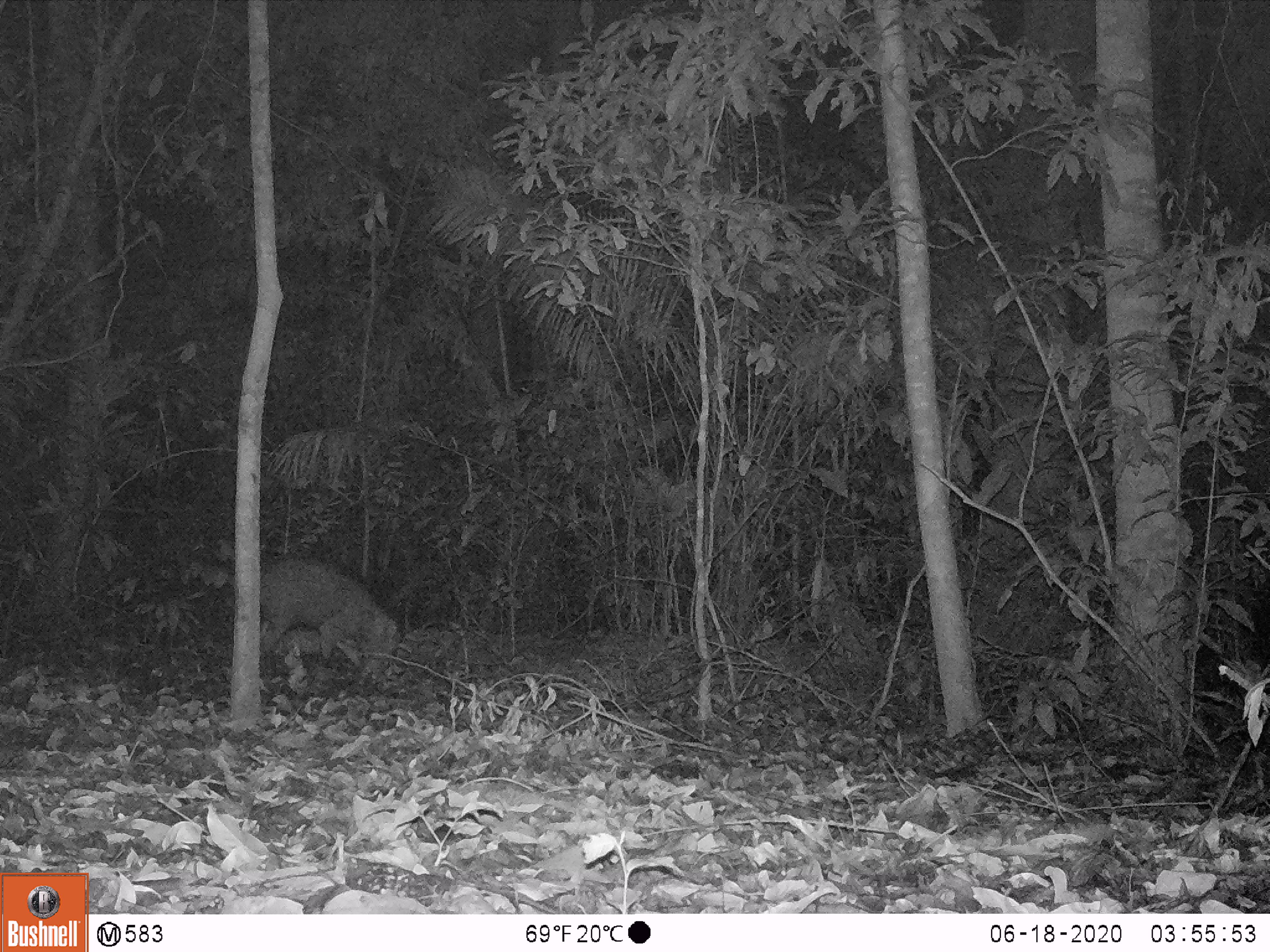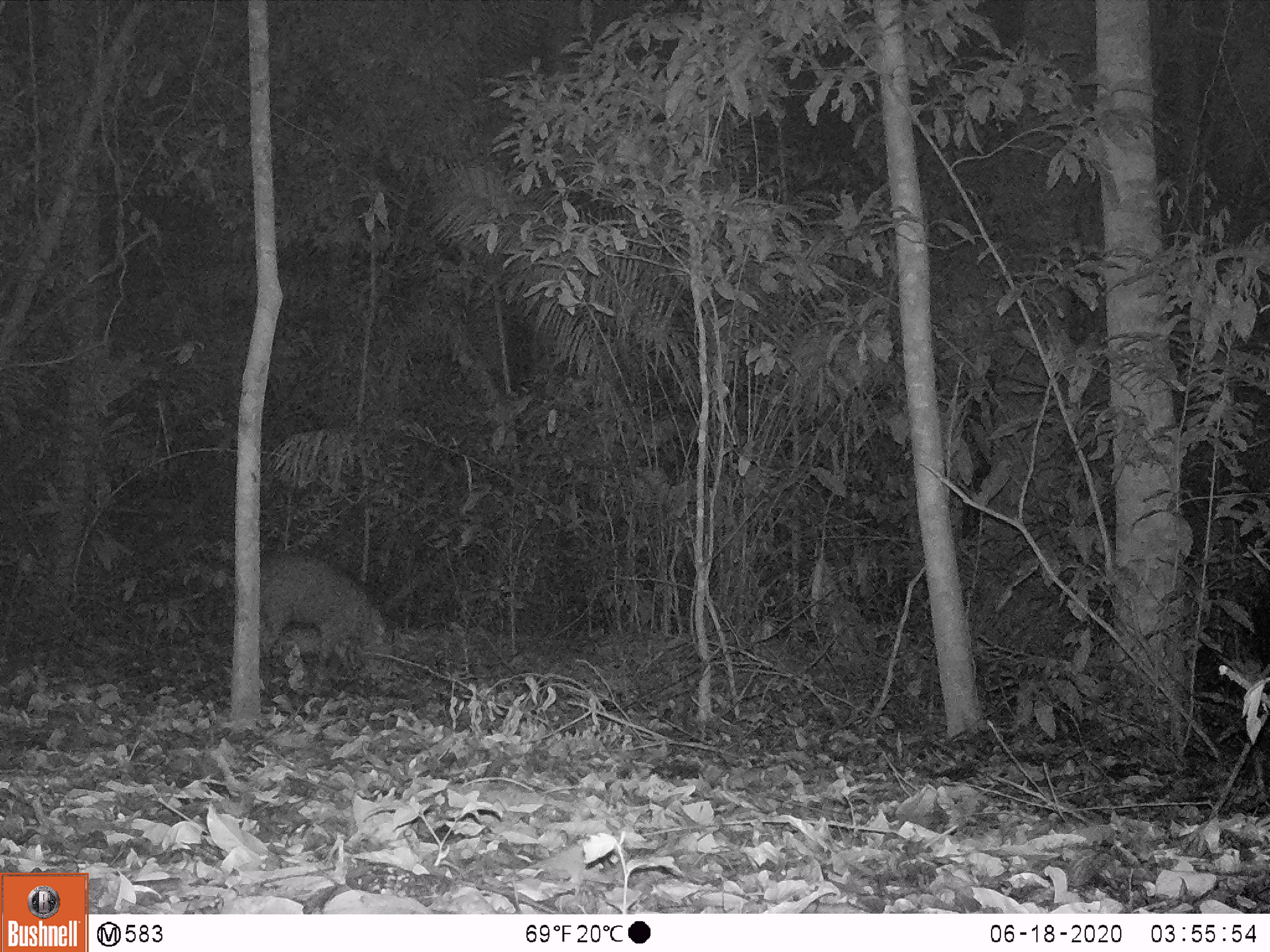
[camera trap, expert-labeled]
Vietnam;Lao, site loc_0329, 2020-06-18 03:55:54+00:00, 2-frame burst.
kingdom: Animalia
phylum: Chordata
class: Mammalia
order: Artiodactyla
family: Suidae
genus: Sus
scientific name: Sus scrofa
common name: eurasian wild pig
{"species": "eurasian wild pig (Sus scrofa)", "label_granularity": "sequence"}